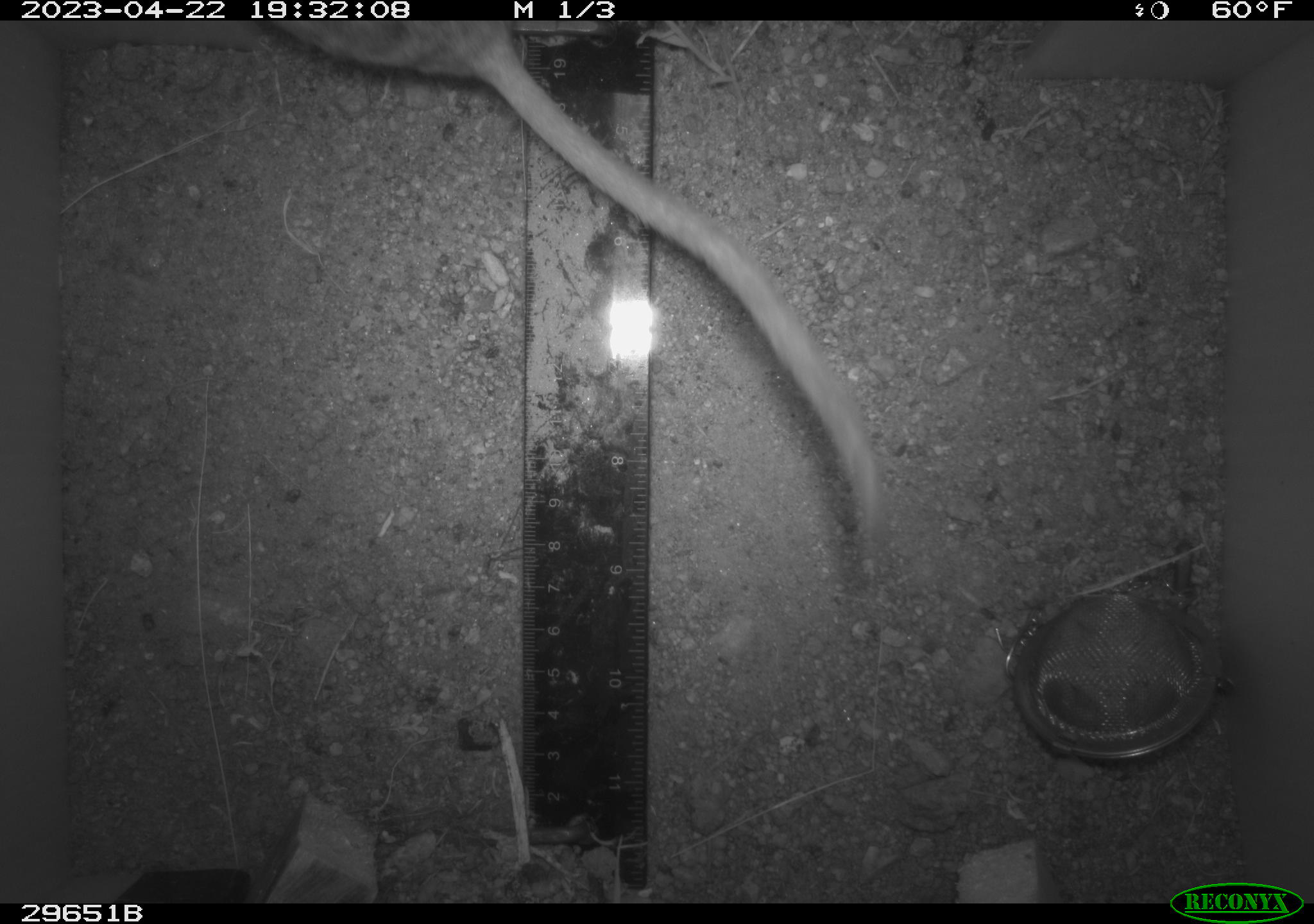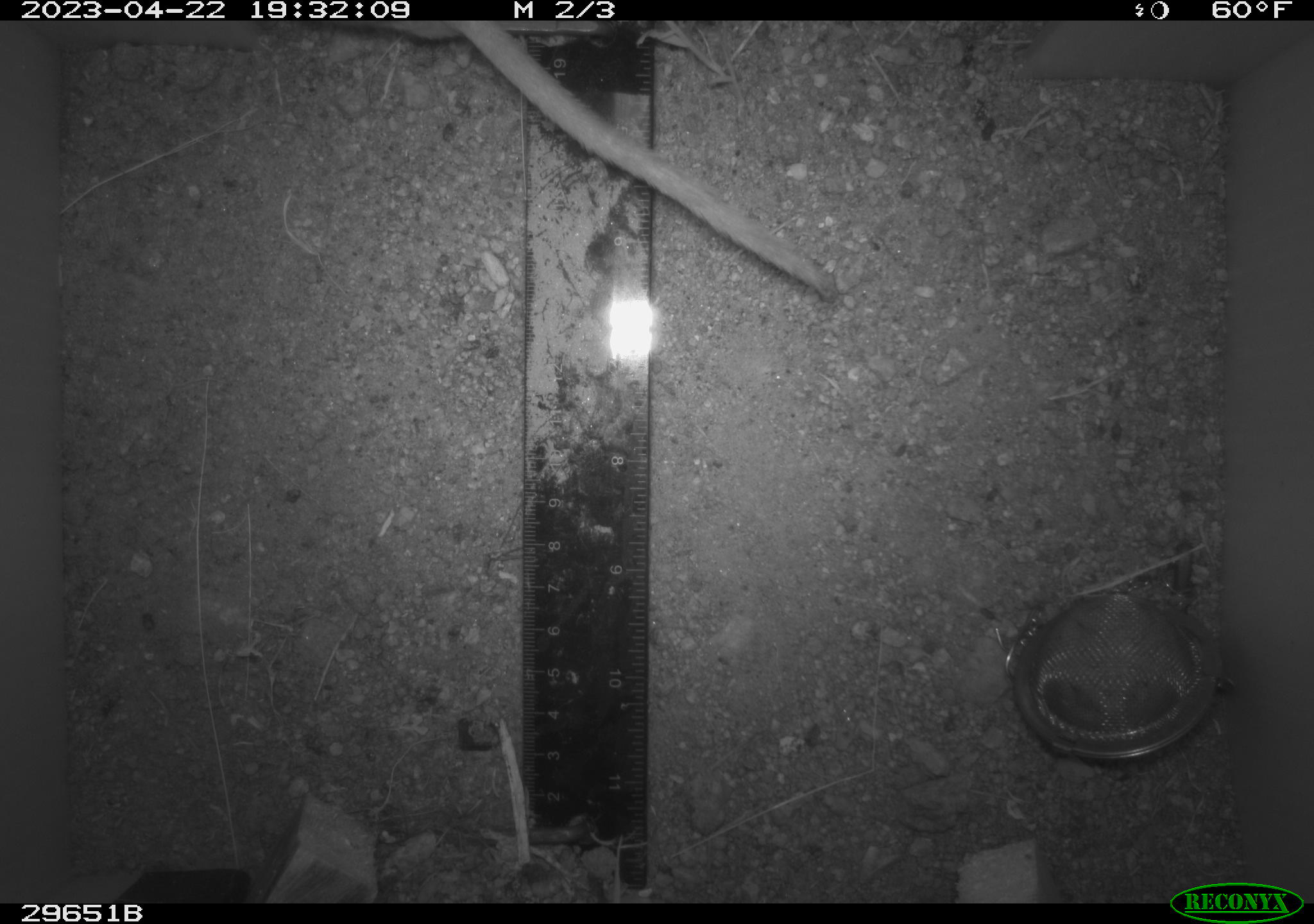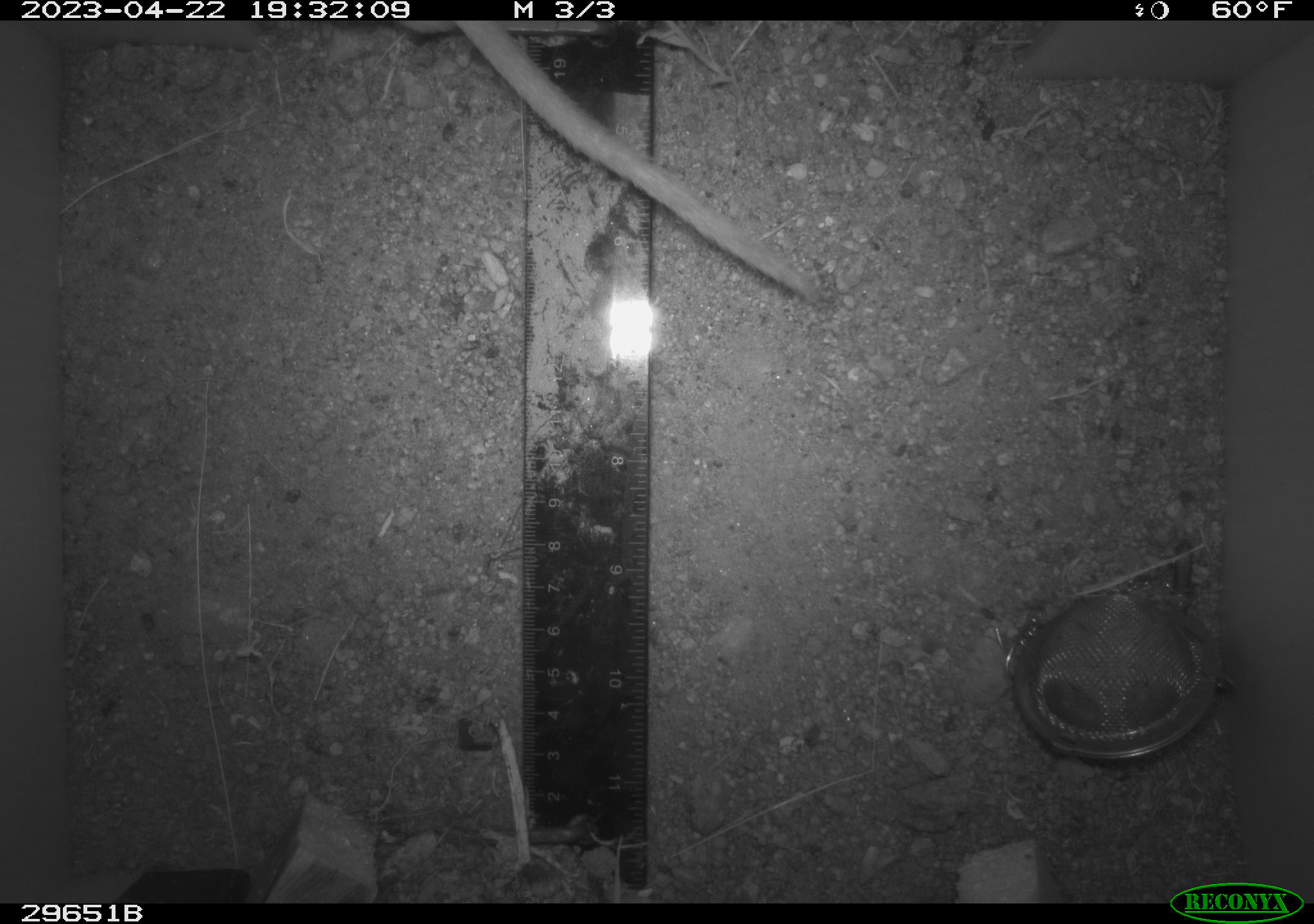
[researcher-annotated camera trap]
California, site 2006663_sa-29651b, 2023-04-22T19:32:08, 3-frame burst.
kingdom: Animalia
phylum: Chordata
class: Mammalia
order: Rodentia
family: Cricetidae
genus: Neotoma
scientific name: Neotoma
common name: pack rat or woodrat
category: neotoma species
Neotoma species (pack rat or woodrat) (Neotoma).